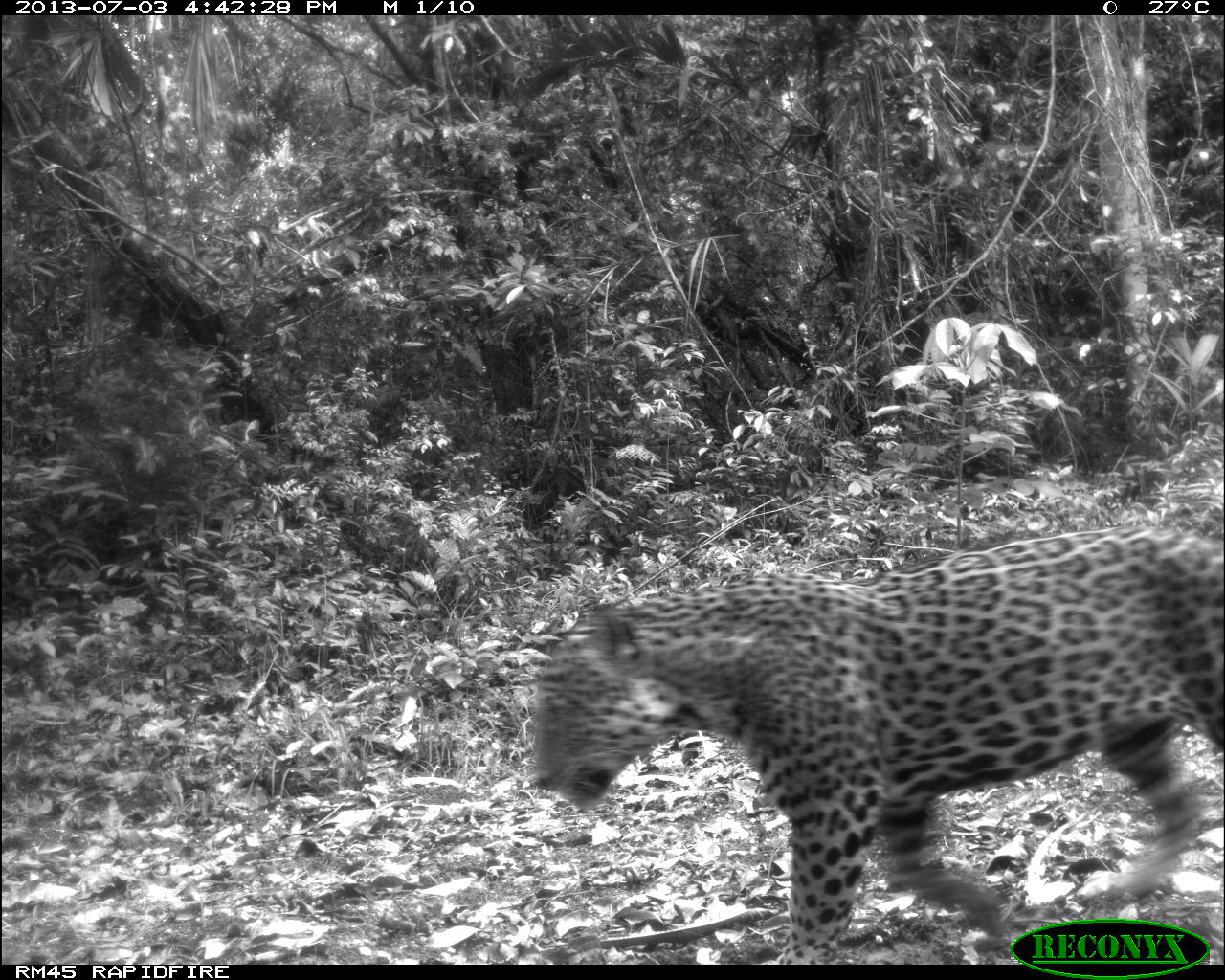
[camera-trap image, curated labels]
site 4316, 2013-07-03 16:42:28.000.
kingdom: Animalia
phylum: Chordata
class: Mammalia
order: Carnivora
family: Felidae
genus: Panthera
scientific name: Panthera onca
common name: jaguar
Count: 1.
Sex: male.